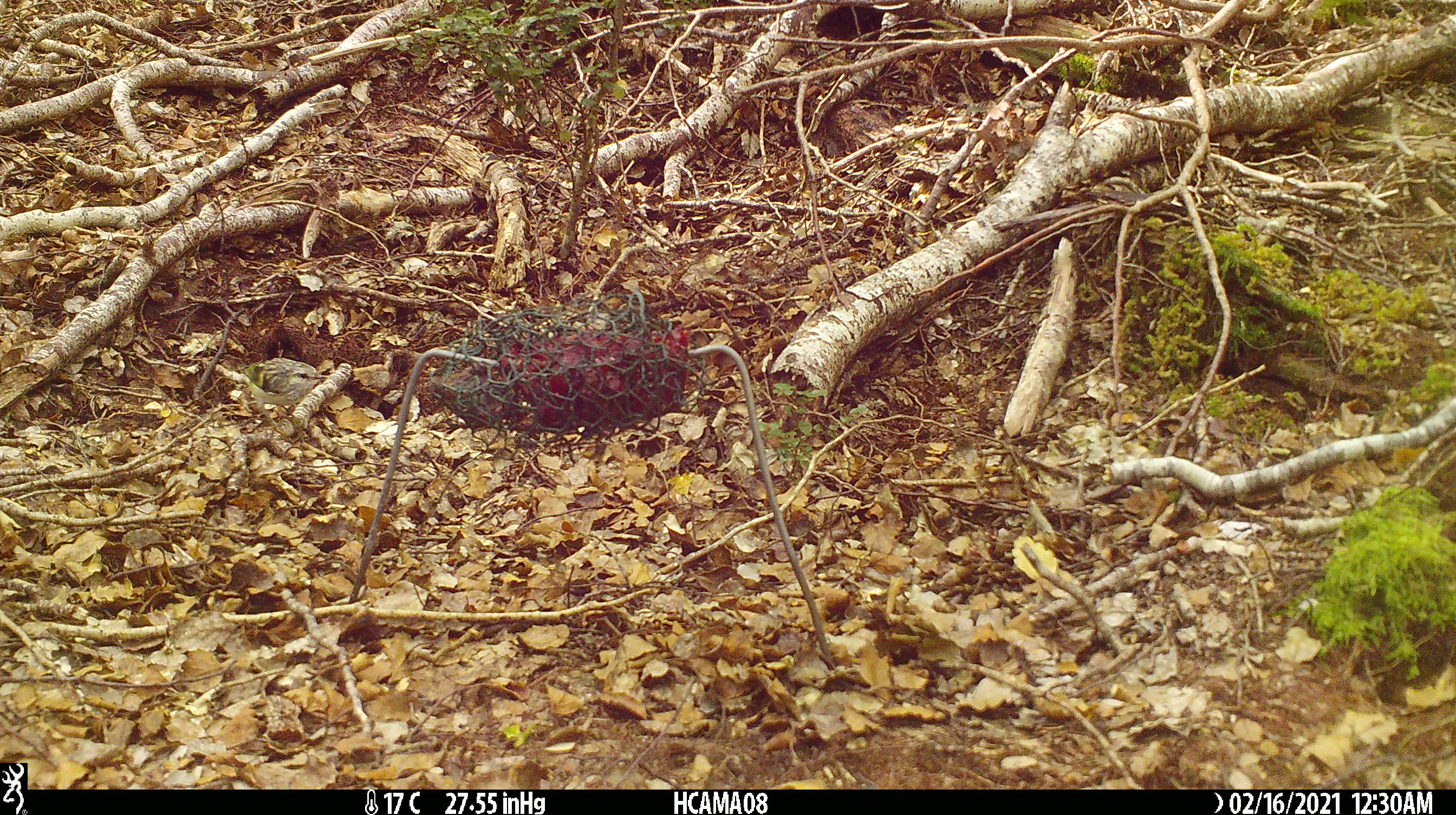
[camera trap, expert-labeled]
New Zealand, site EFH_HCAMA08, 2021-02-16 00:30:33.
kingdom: Animalia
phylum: Chordata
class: Aves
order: Passeriformes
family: Acanthisittidae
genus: Acanthisitta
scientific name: Acanthisitta chloris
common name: rifleman